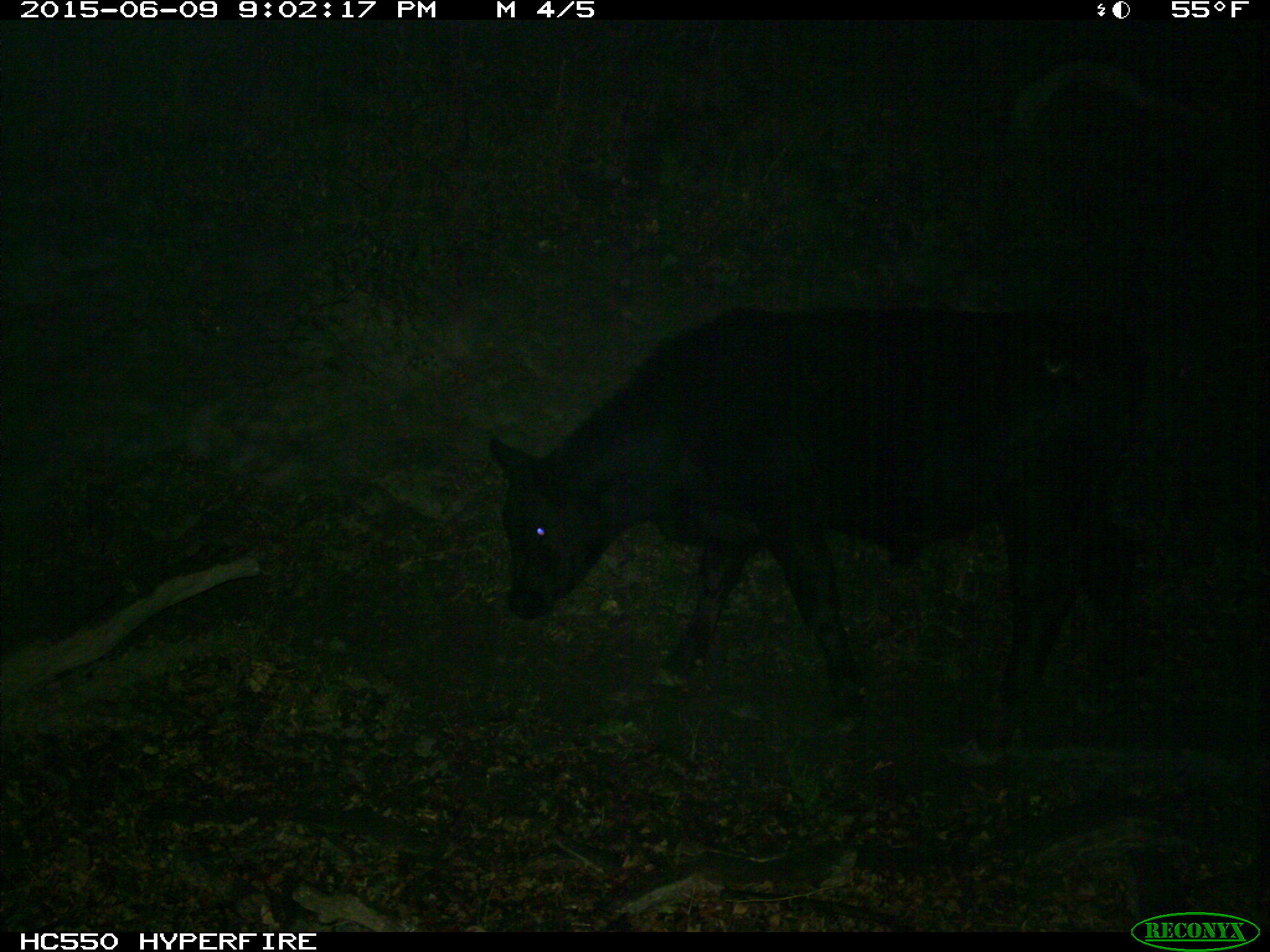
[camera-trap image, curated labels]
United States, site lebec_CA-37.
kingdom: Animalia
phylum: Chordata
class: Mammalia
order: Artiodactyla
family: Bovidae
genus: Bos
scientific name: Bos taurus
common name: domestic cow